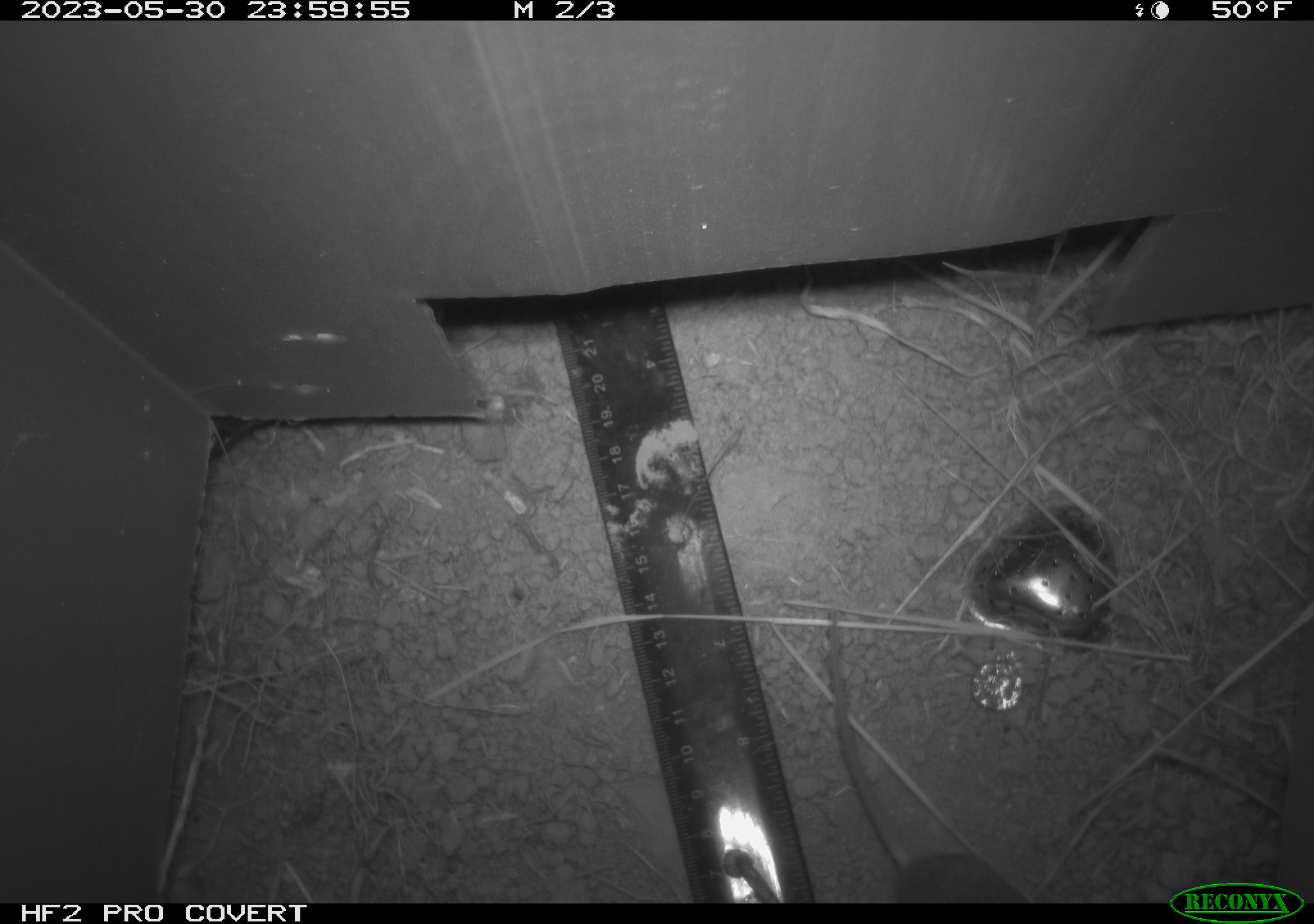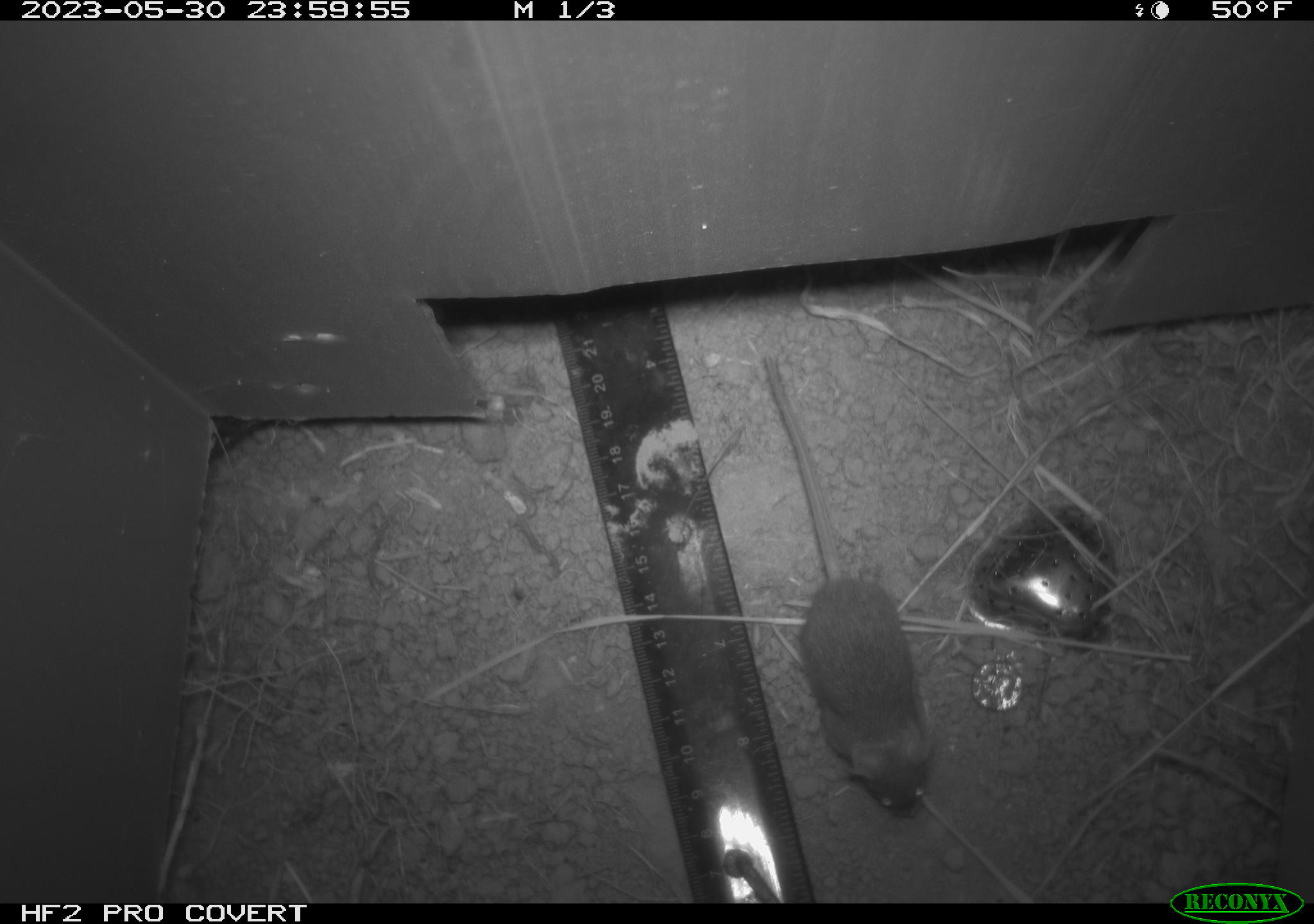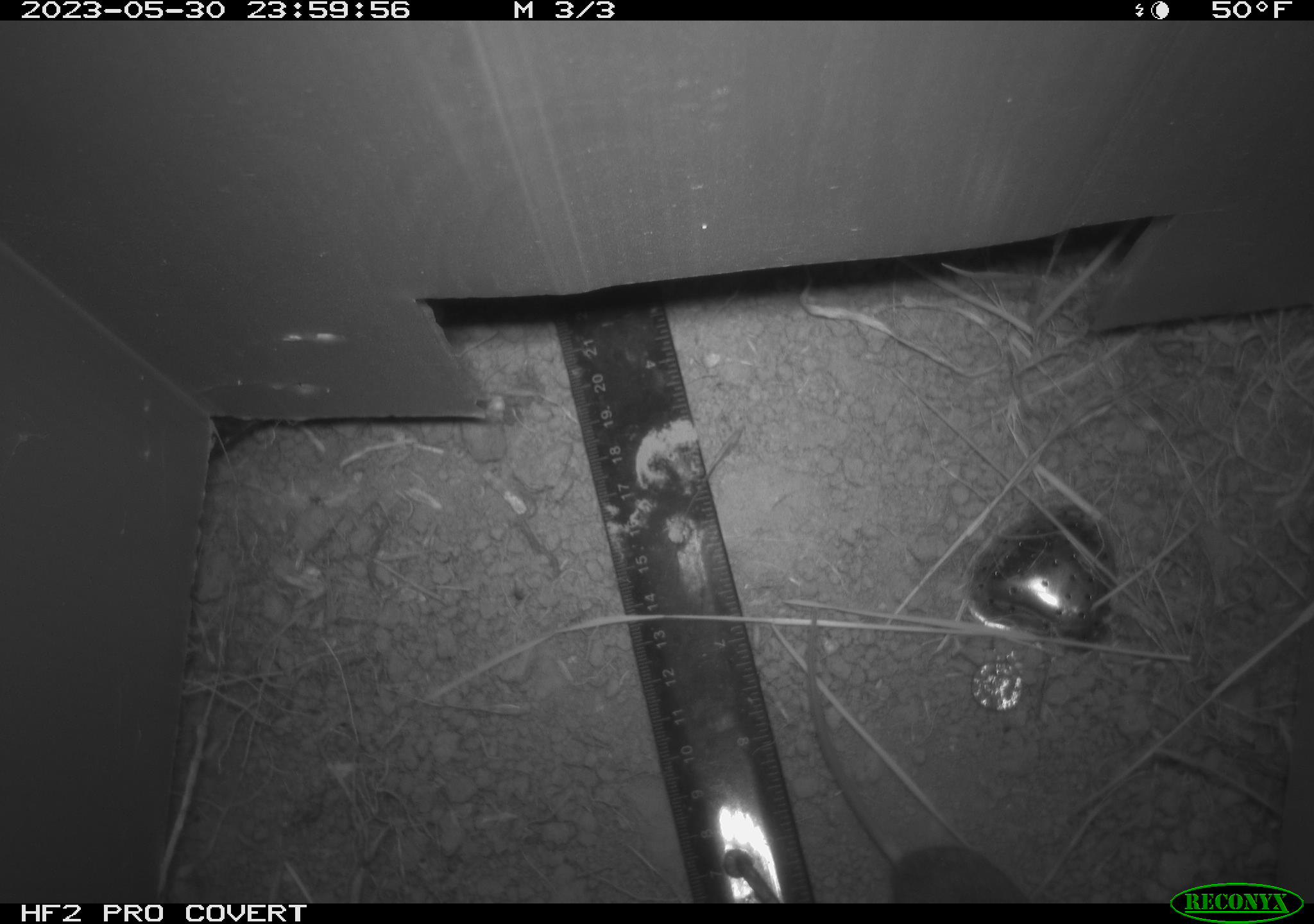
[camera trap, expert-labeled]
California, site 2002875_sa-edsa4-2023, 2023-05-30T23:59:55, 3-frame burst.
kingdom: Animalia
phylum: Chordata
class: Mammalia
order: Rodentia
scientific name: Rodentia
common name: mouse species